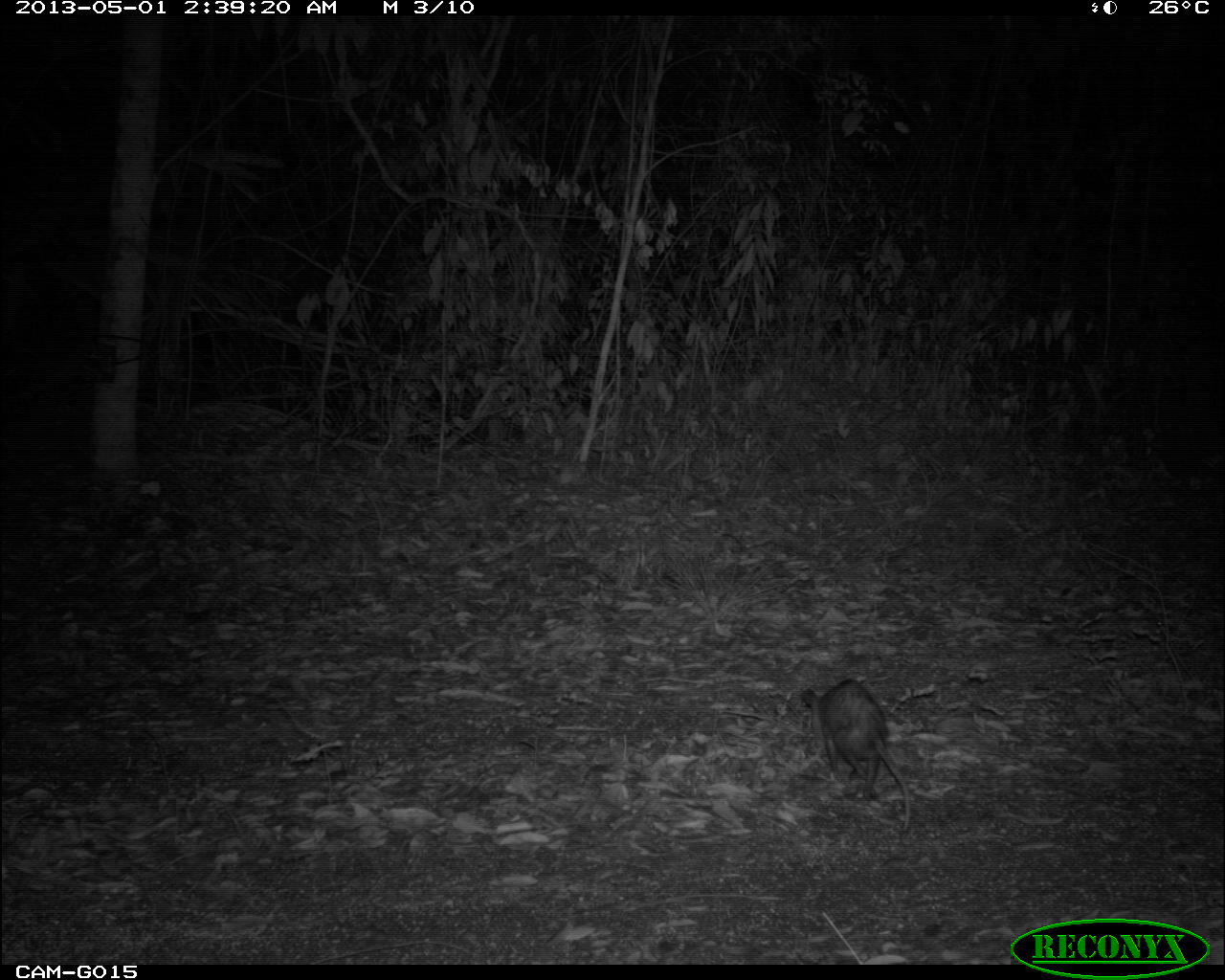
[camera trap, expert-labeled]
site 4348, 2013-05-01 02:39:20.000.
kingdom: Animalia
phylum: Chordata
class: Mammalia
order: Didelphimorphia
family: Didelphidae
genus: Didelphis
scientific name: Didelphis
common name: american opossums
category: didelphis sp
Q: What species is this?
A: Didelphis sp (american opossums) (Didelphis).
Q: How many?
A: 1.